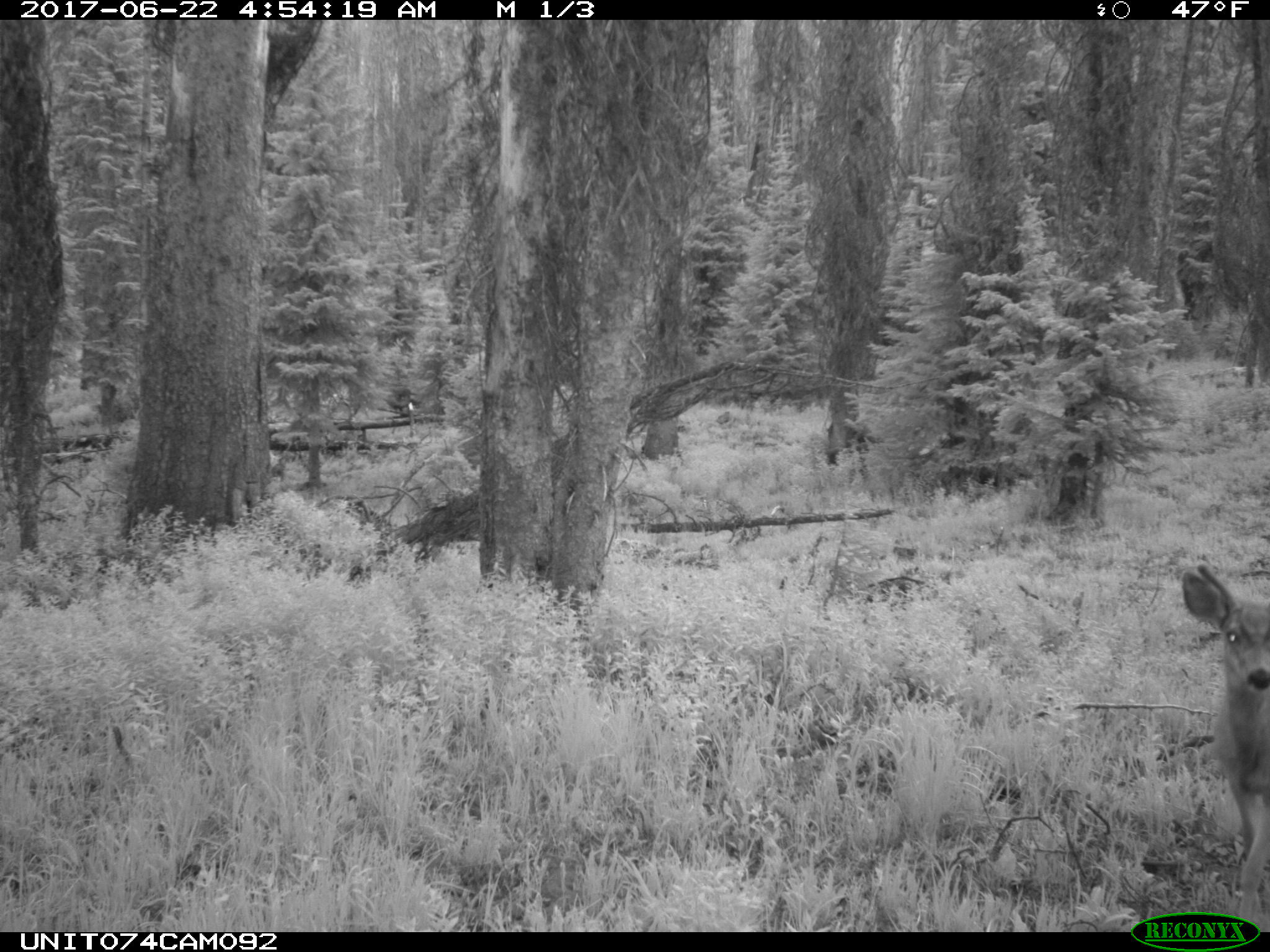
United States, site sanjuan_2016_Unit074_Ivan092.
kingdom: Animalia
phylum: Chordata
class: Mammalia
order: Artiodactyla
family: Cervidae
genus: Odocoileus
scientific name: Odocoileus hemionus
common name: mule deer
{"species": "Odocoileus hemionus (mule deer)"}